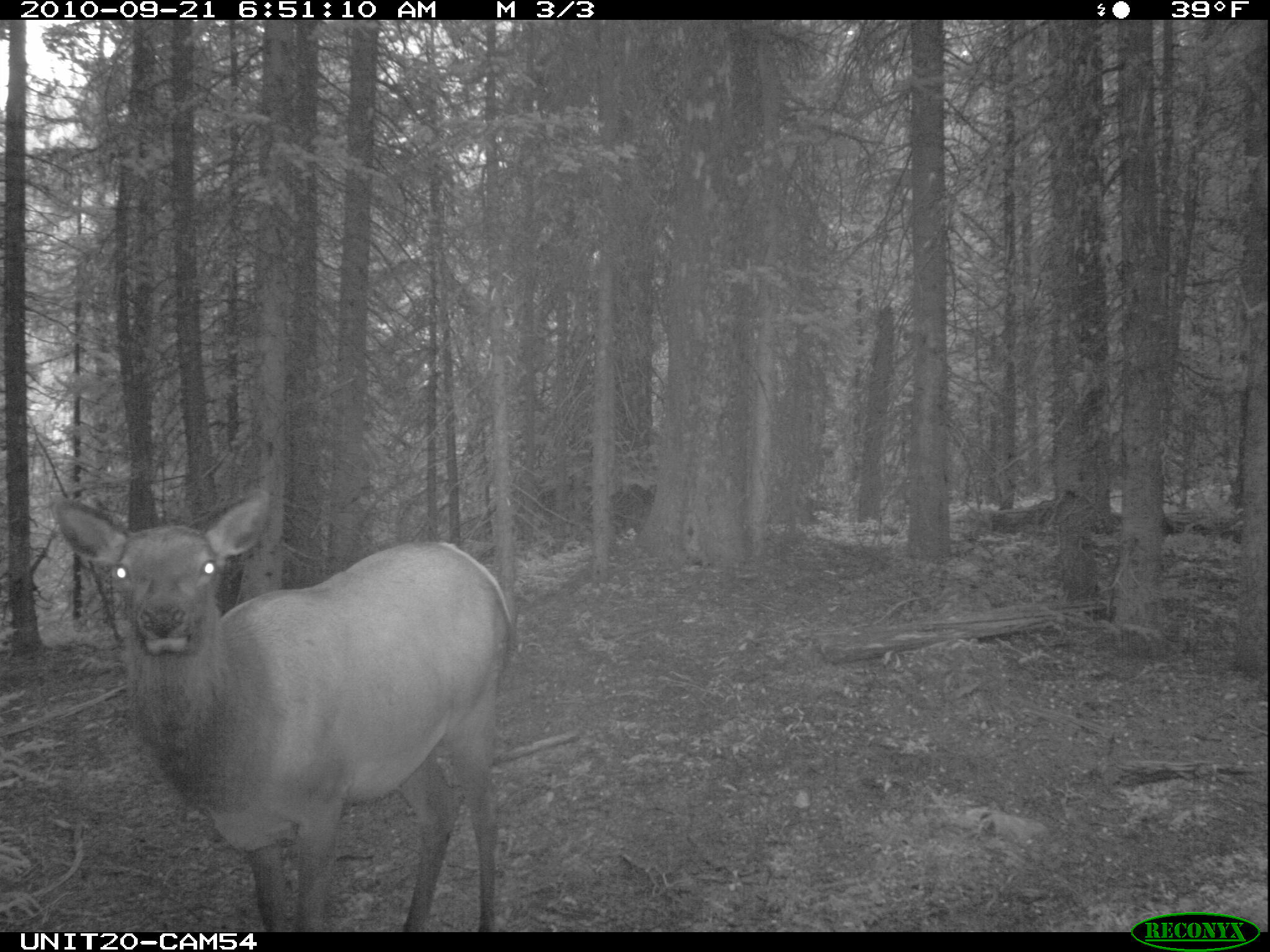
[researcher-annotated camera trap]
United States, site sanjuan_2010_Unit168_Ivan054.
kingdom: Animalia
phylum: Chordata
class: Mammalia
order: Artiodactyla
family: Cervidae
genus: Cervus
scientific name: Cervus elaphus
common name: red deer